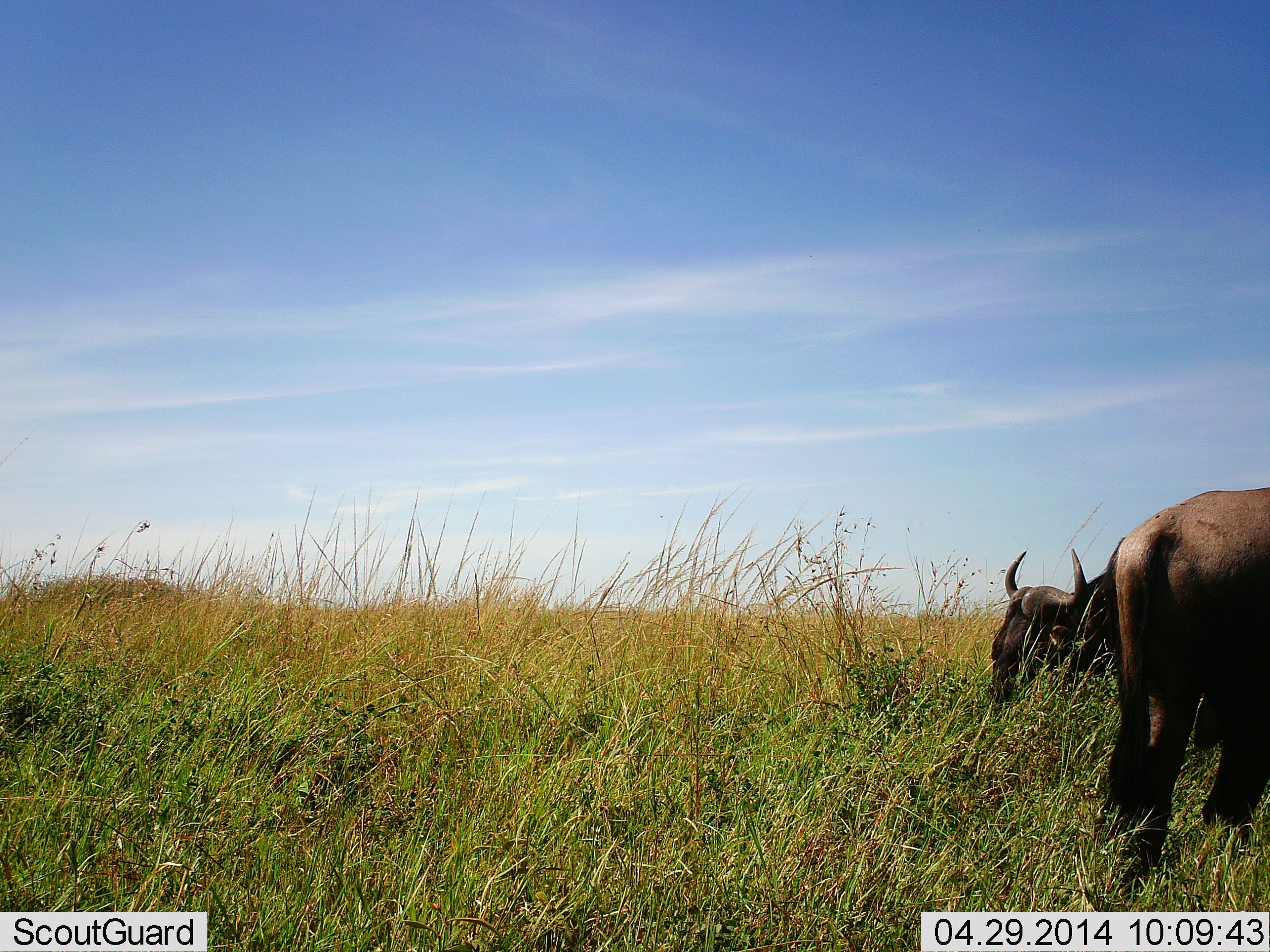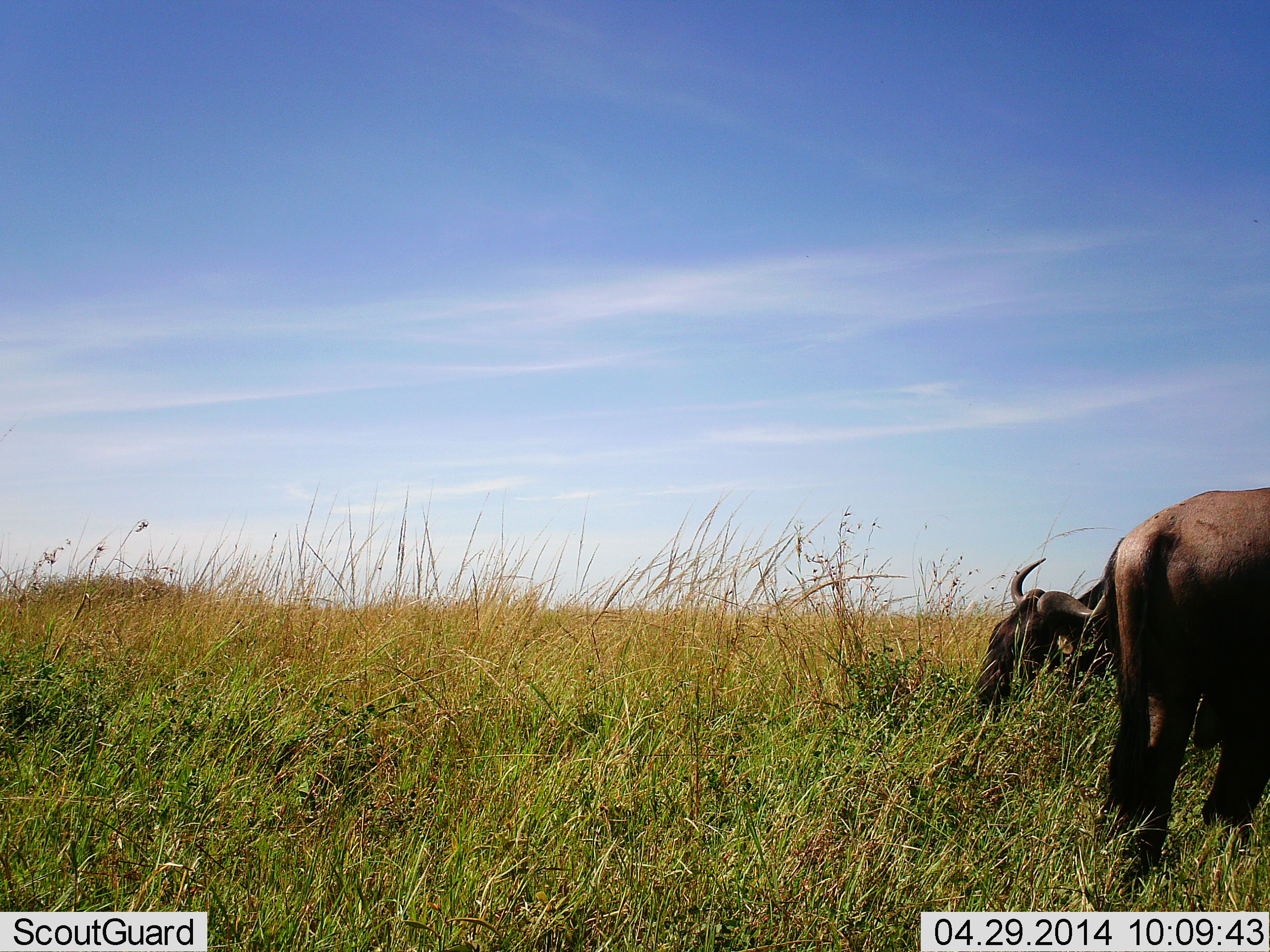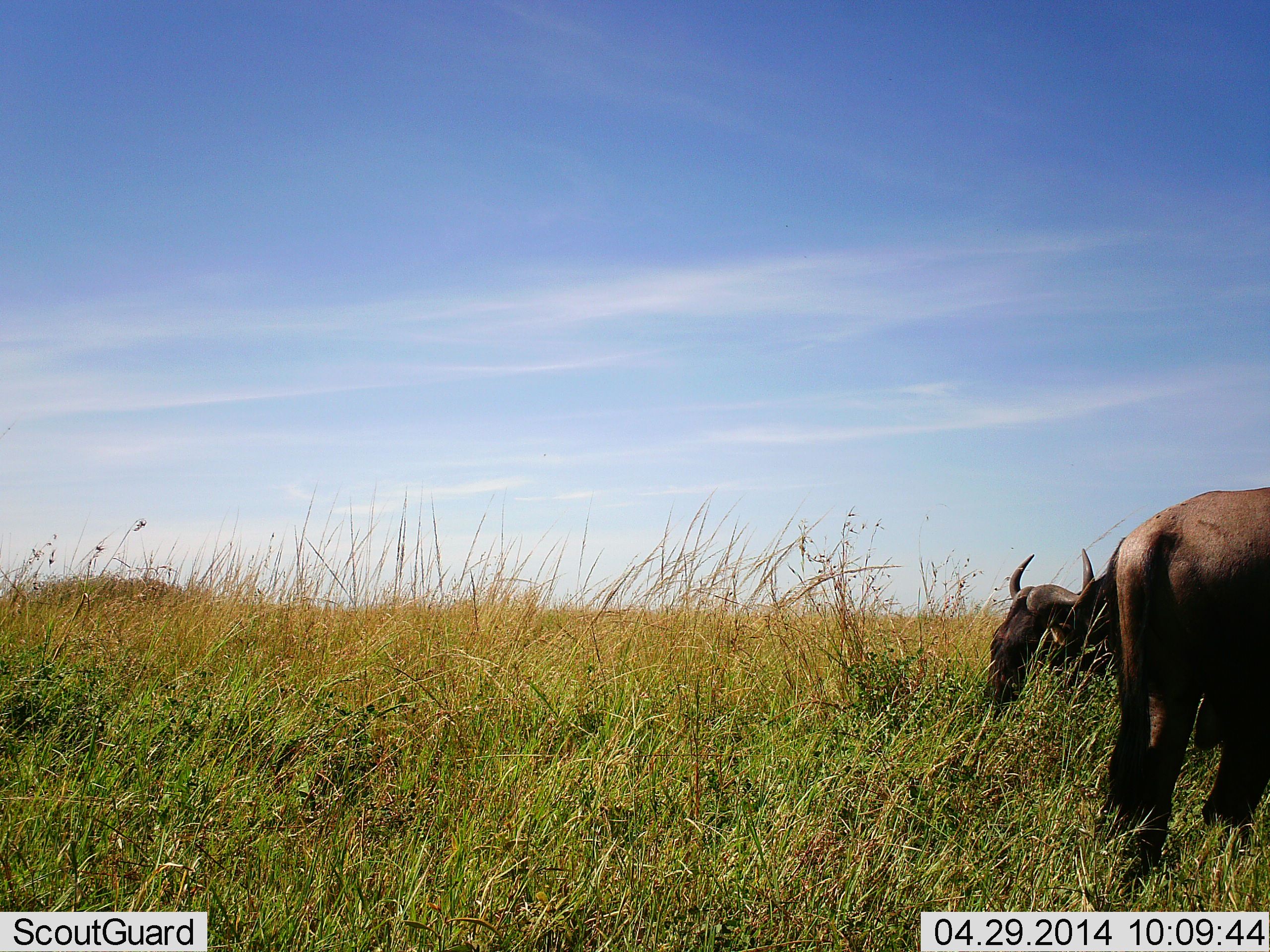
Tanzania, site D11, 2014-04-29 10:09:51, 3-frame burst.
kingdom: Animalia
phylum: Chordata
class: Mammalia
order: Artiodactyla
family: Bovidae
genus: Connochaetes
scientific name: Connochaetes taurinus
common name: blue wildebeest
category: wildebeest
Wildebeest (blue wildebeest) (Connochaetes taurinus), count 2. Behavior (volunteer vote fractions): standing 55%, resting 7%, moving 5%, interacting 2%. Young present (vote fraction): 0%. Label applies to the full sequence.